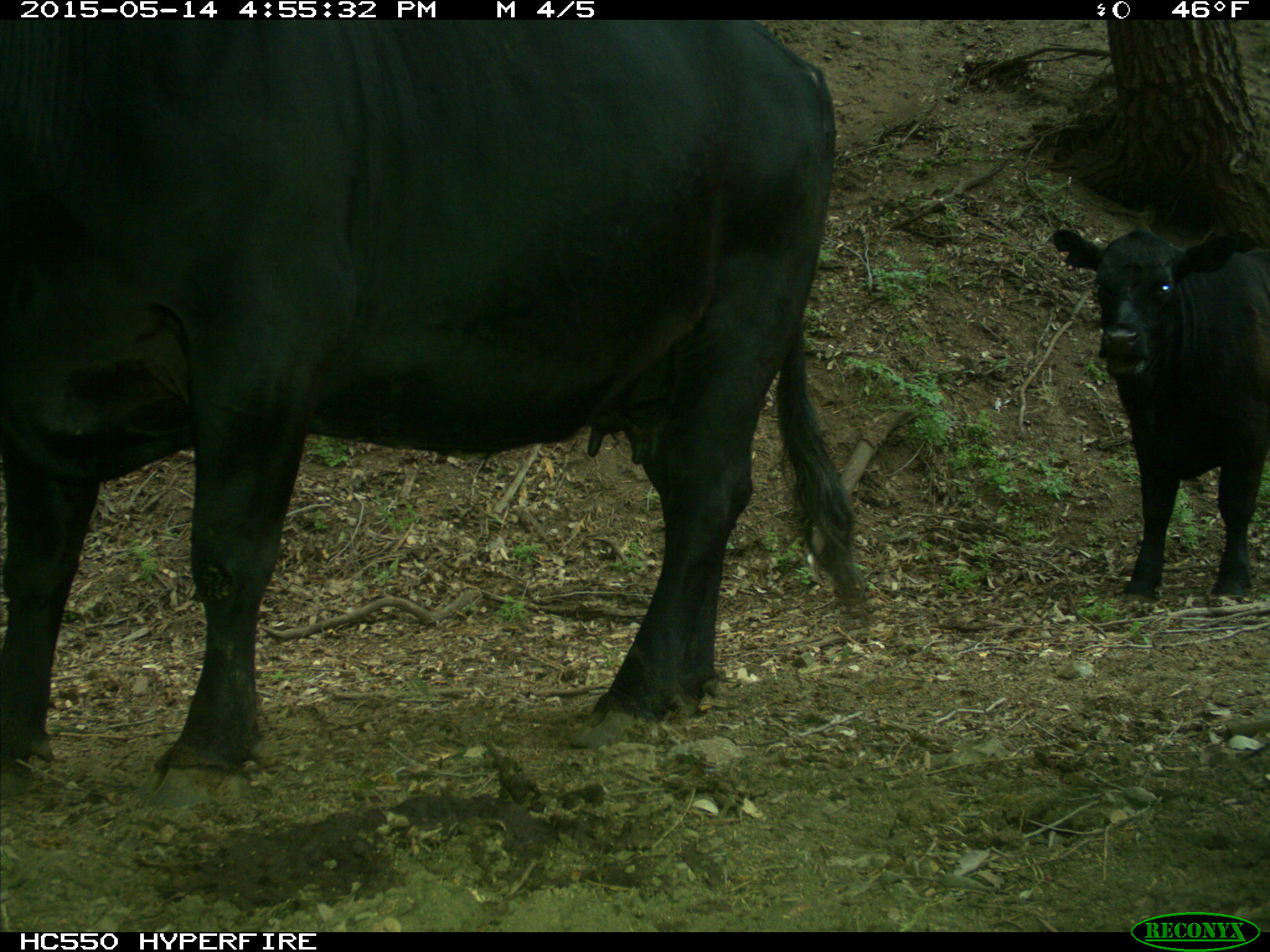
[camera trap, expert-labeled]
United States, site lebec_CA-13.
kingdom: Animalia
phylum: Chordata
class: Mammalia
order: Artiodactyla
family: Bovidae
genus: Bos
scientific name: Bos taurus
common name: domestic cow